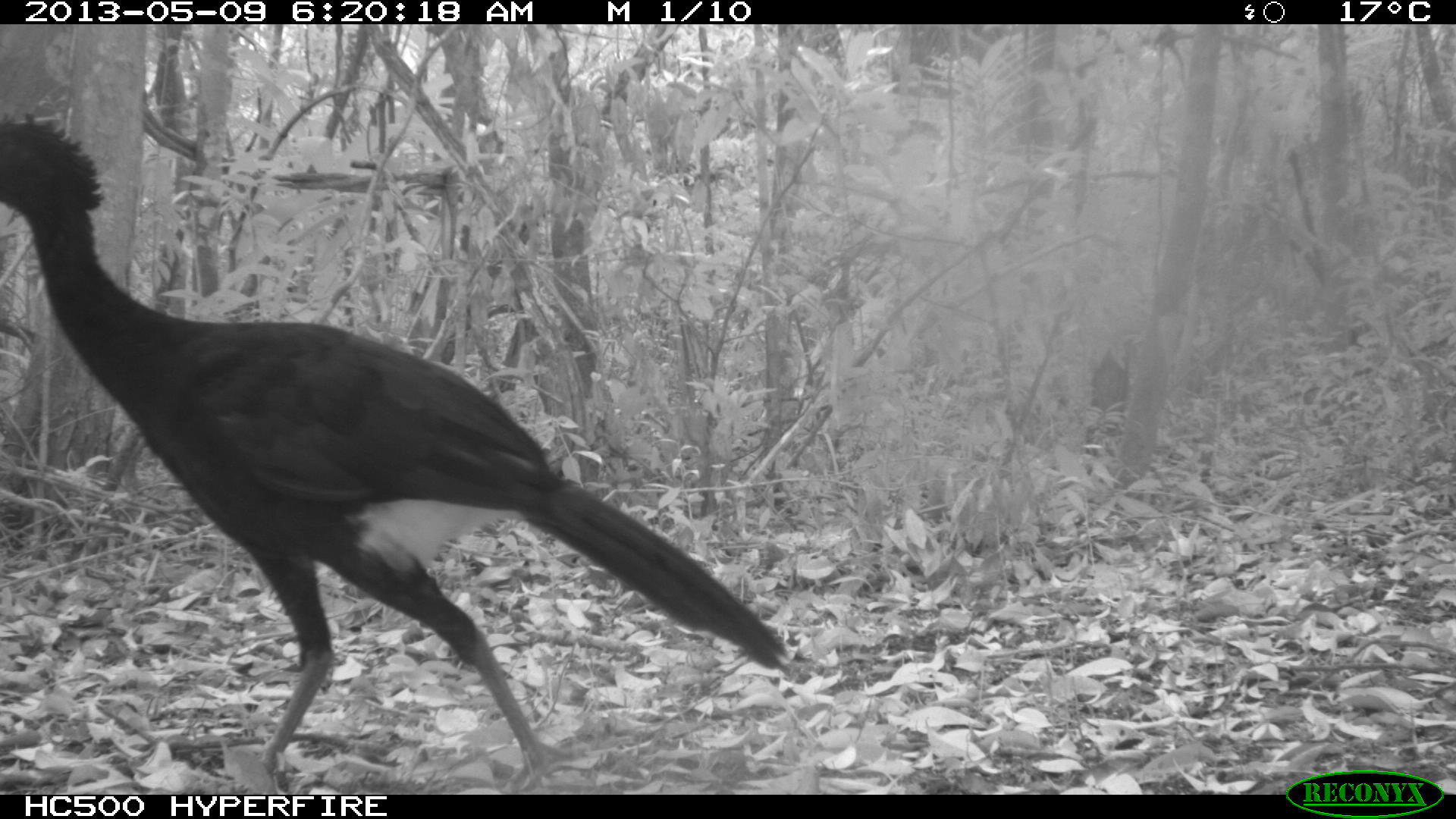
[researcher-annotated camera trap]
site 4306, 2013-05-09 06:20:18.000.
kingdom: Animalia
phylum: Chordata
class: Aves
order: Galliformes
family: Cracidae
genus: Crax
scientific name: Crax rubra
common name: great curassow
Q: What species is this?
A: Crax rubra (great curassow).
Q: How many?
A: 1.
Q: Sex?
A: Male.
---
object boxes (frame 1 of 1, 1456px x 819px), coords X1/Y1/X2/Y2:
crax rubra: 2/109/787/793